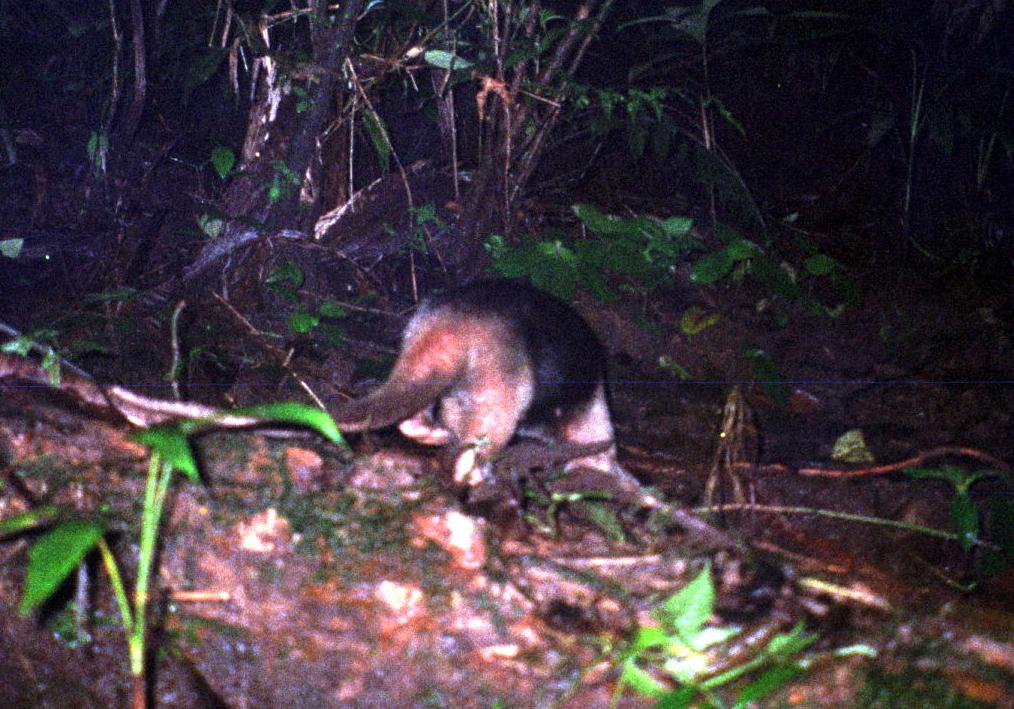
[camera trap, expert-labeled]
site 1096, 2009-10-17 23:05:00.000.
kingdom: Animalia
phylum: Chordata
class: Mammalia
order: Pilosa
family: Myrmecophagidae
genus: Tamandua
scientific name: Tamandua mexicana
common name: northern tamandua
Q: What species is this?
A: Tamandua mexicana (northern tamandua).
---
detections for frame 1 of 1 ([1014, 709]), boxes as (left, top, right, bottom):
tamandua mexicana: (230, 280, 616, 484)